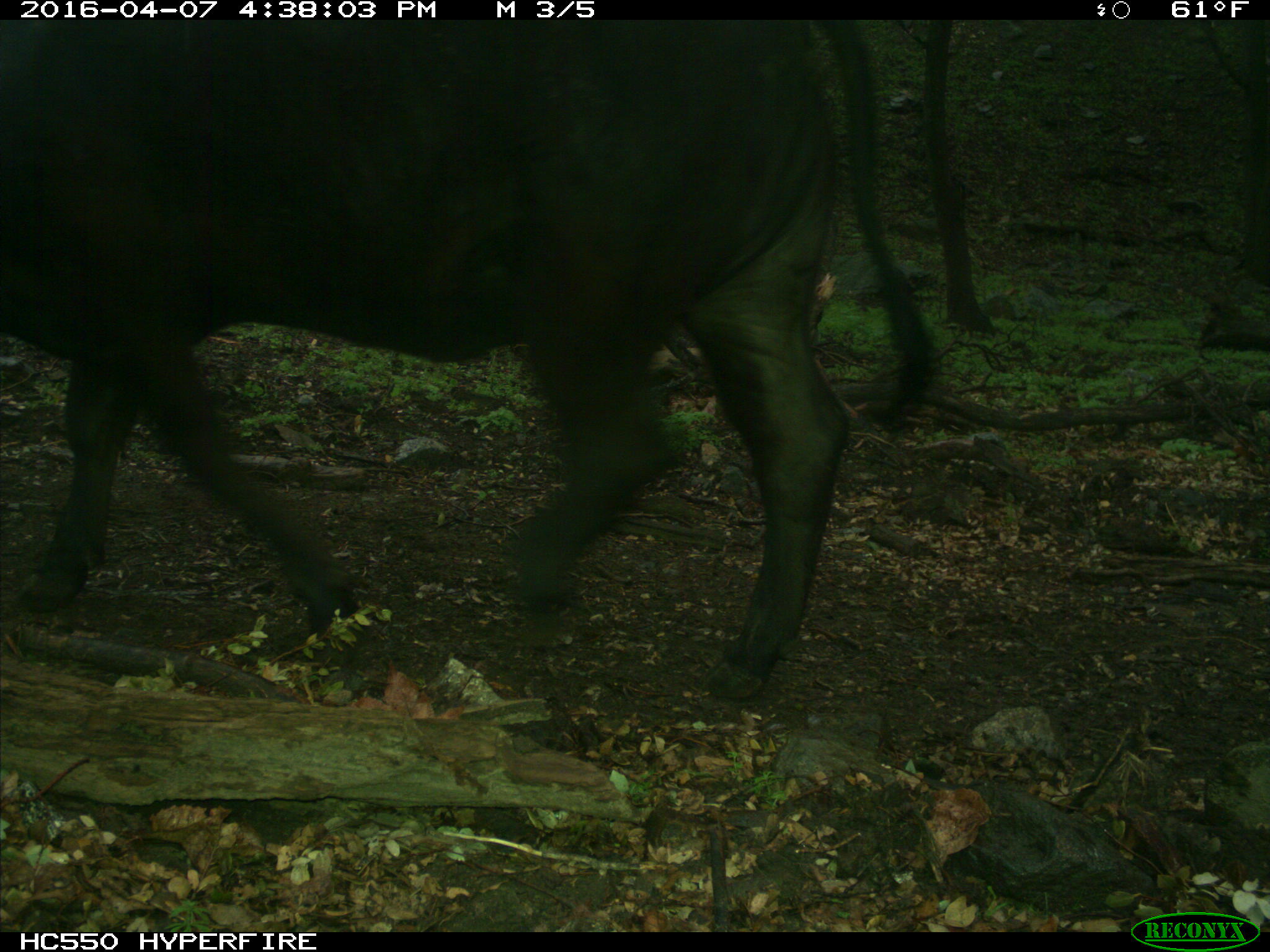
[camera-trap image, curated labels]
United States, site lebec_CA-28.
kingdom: Animalia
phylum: Chordata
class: Mammalia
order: Artiodactyla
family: Bovidae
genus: Bos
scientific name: Bos taurus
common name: domestic cow